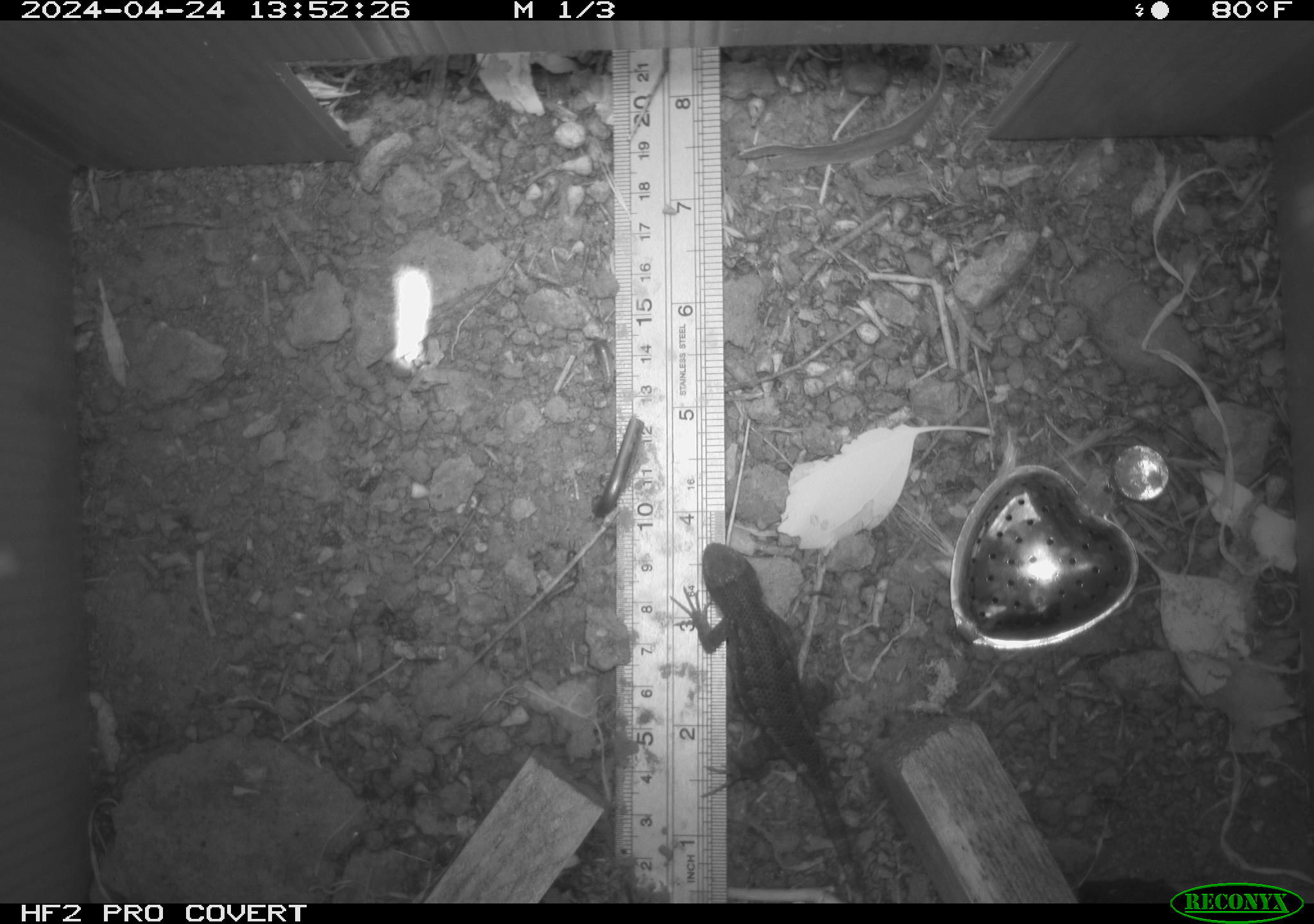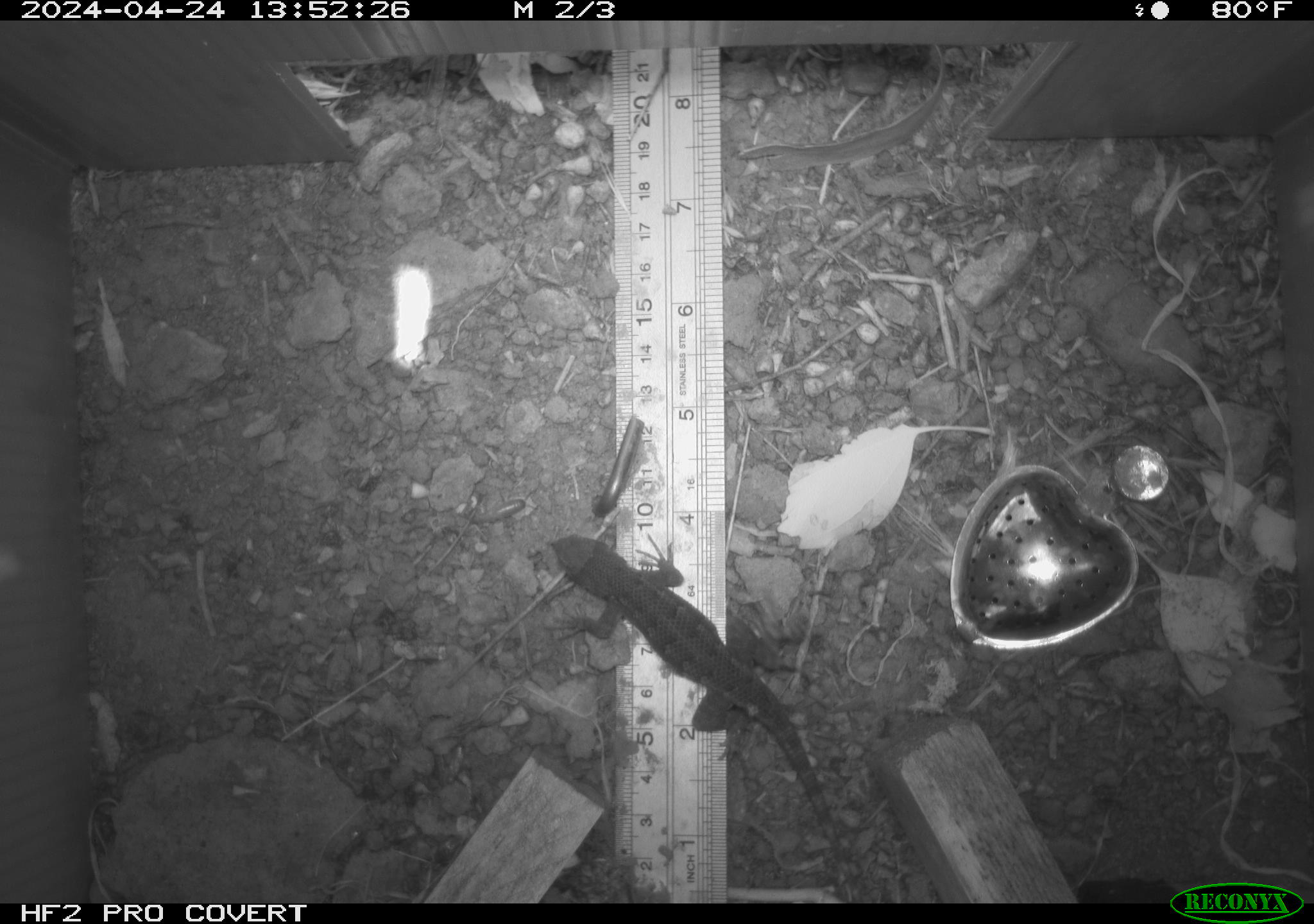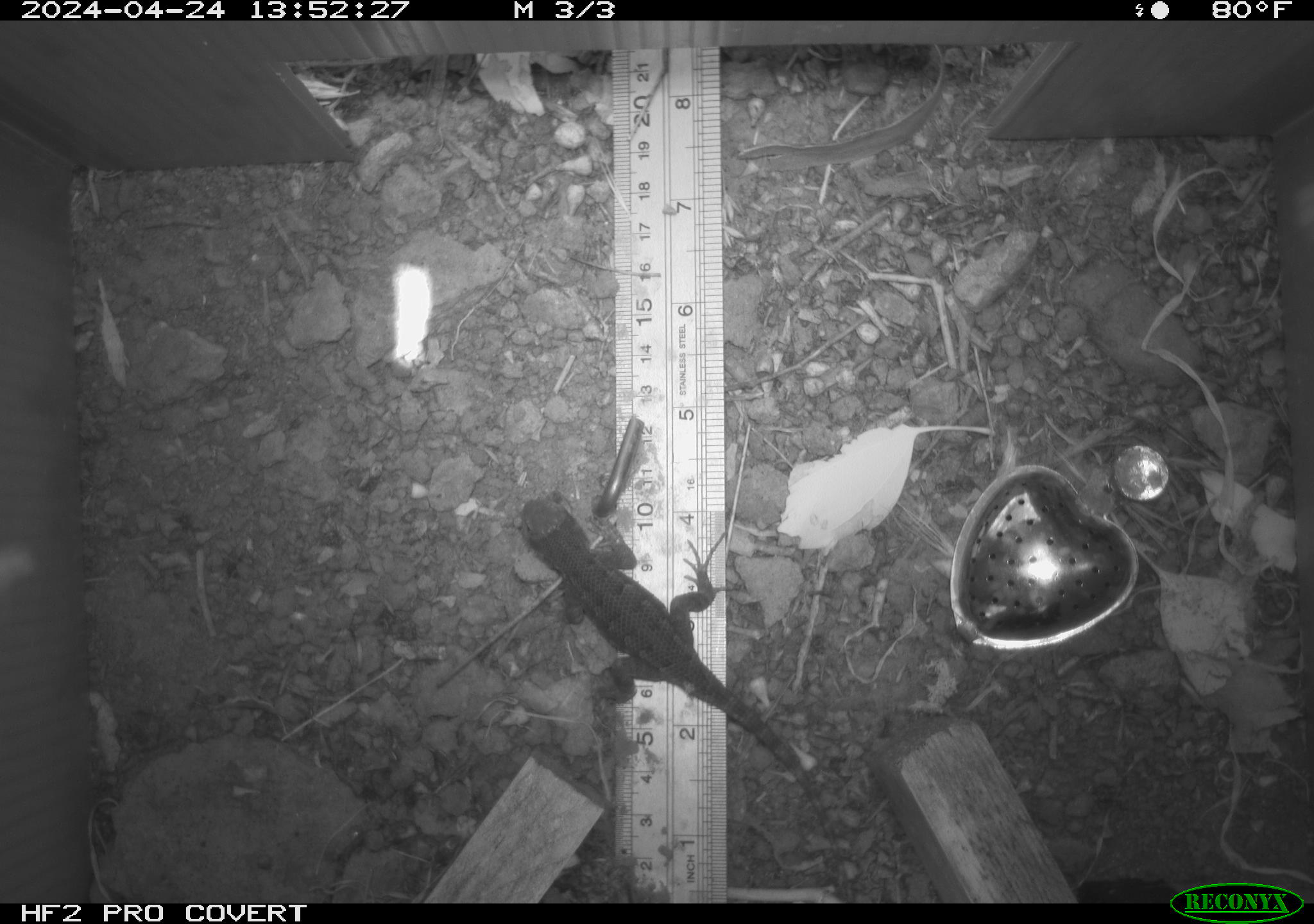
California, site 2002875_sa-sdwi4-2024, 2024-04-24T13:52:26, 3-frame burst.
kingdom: Animalia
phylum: Chordata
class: Reptilia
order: Squamata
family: Phrynosomatidae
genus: Sceloporus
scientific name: Sceloporus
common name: spiny lizards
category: sceloporus species